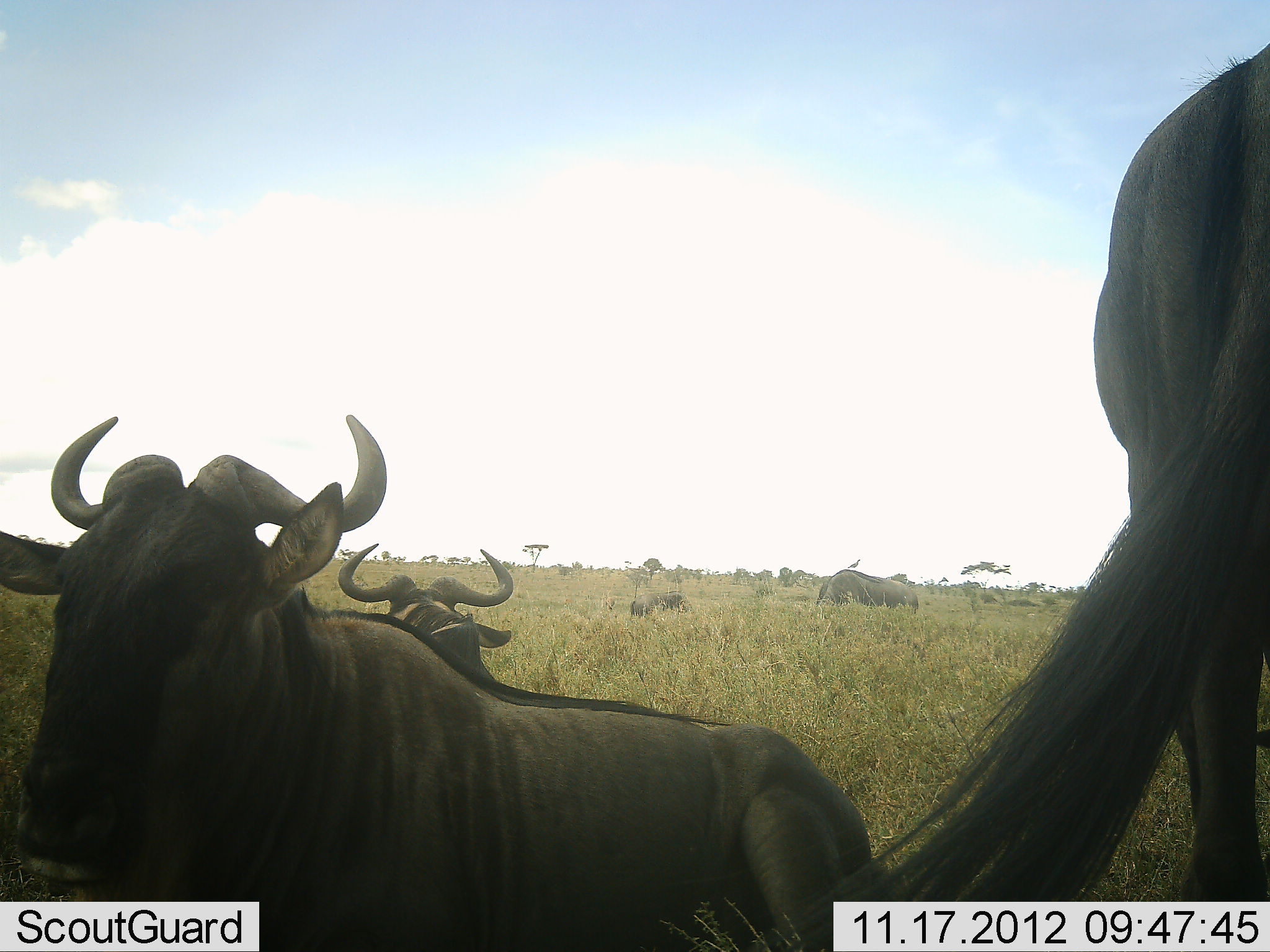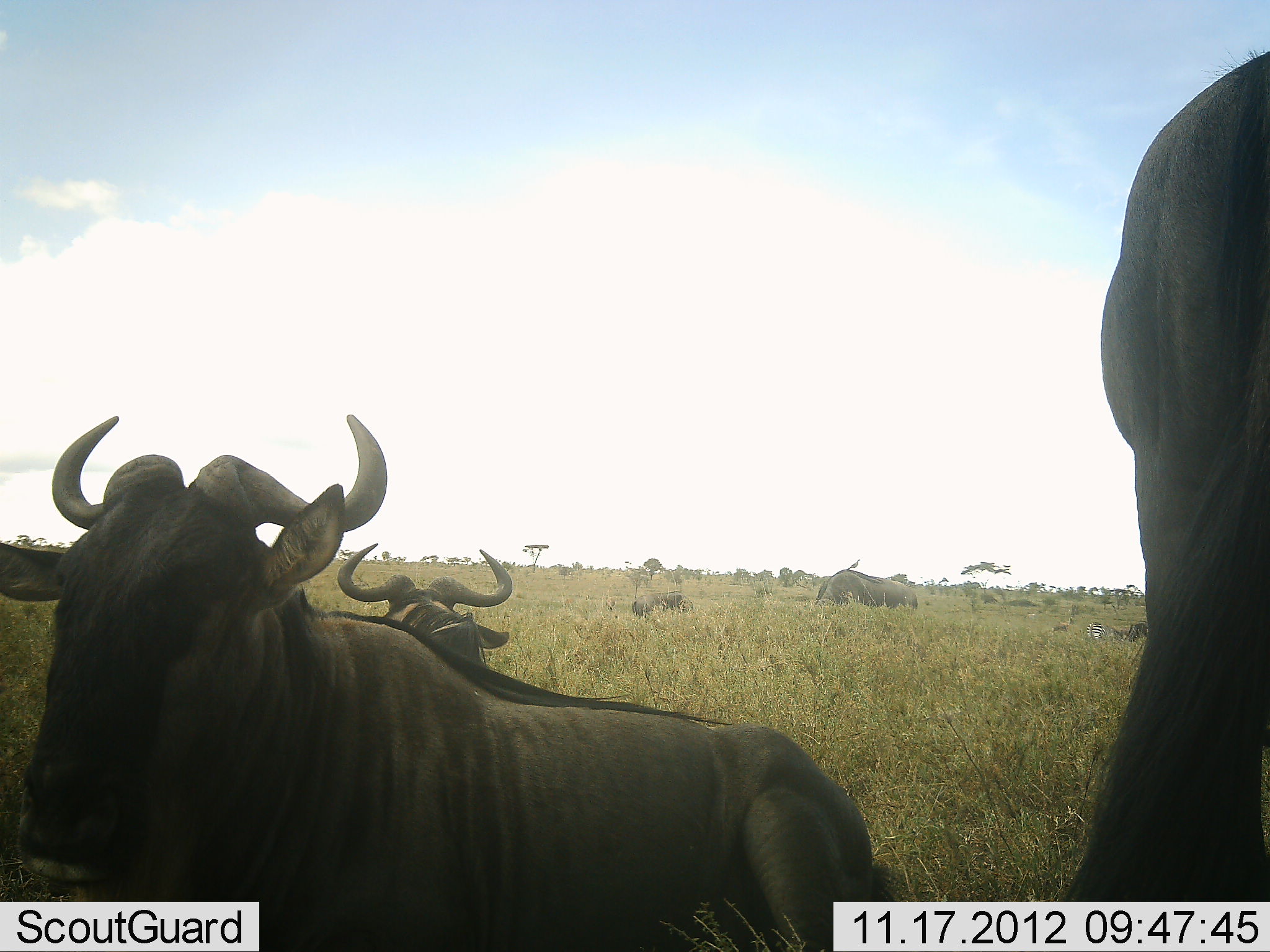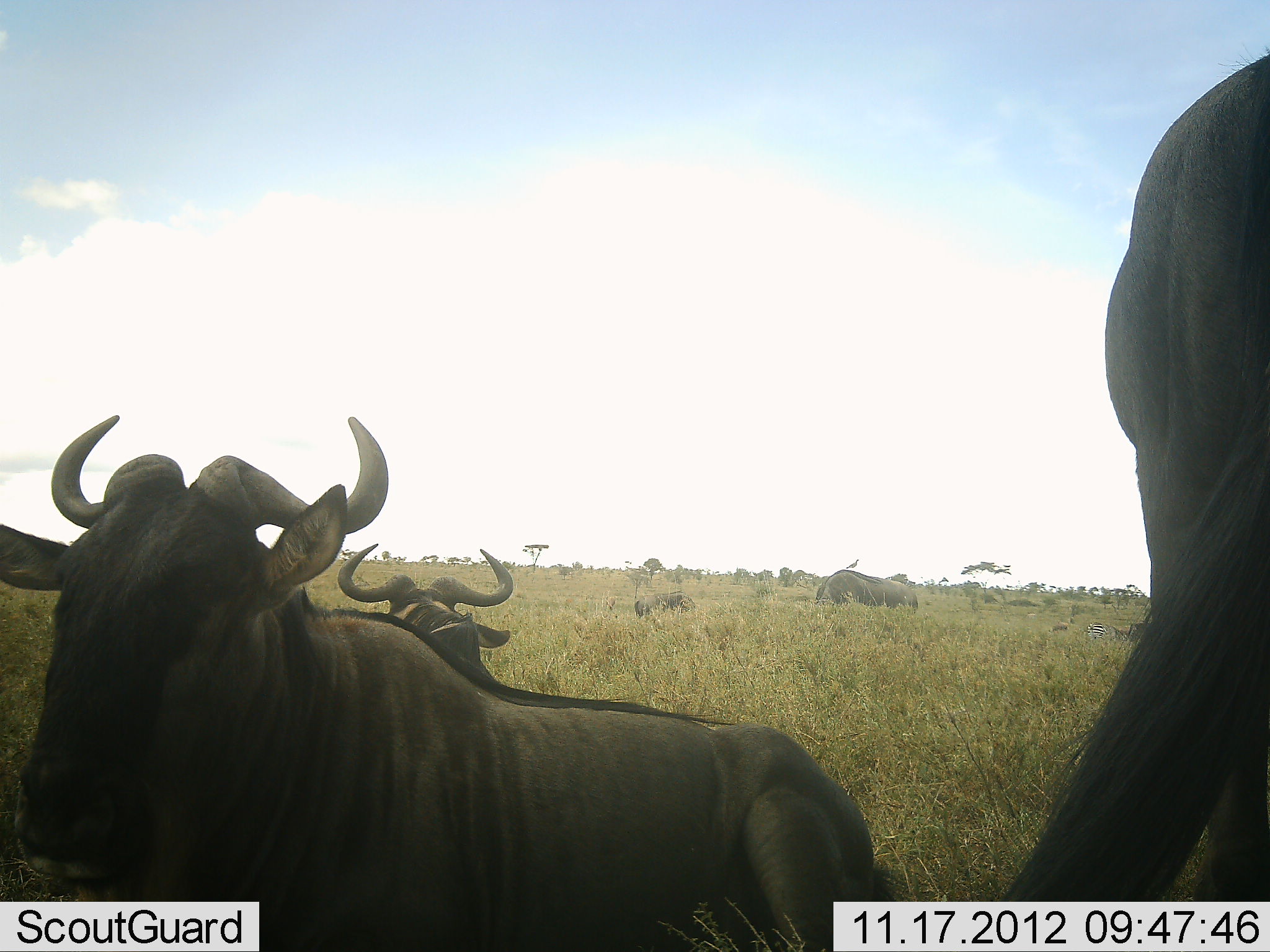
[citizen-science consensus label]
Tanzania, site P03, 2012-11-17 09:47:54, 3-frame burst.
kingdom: Animalia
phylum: Chordata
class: Mammalia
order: Artiodactyla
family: Bovidae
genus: Connochaetes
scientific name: Connochaetes taurinus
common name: blue wildebeest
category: wildebeest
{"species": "wildebeest (blue wildebeest) (Connochaetes taurinus)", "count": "5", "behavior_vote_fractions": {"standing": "45%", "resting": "82%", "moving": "0%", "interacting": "9%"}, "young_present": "9%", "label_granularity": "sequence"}